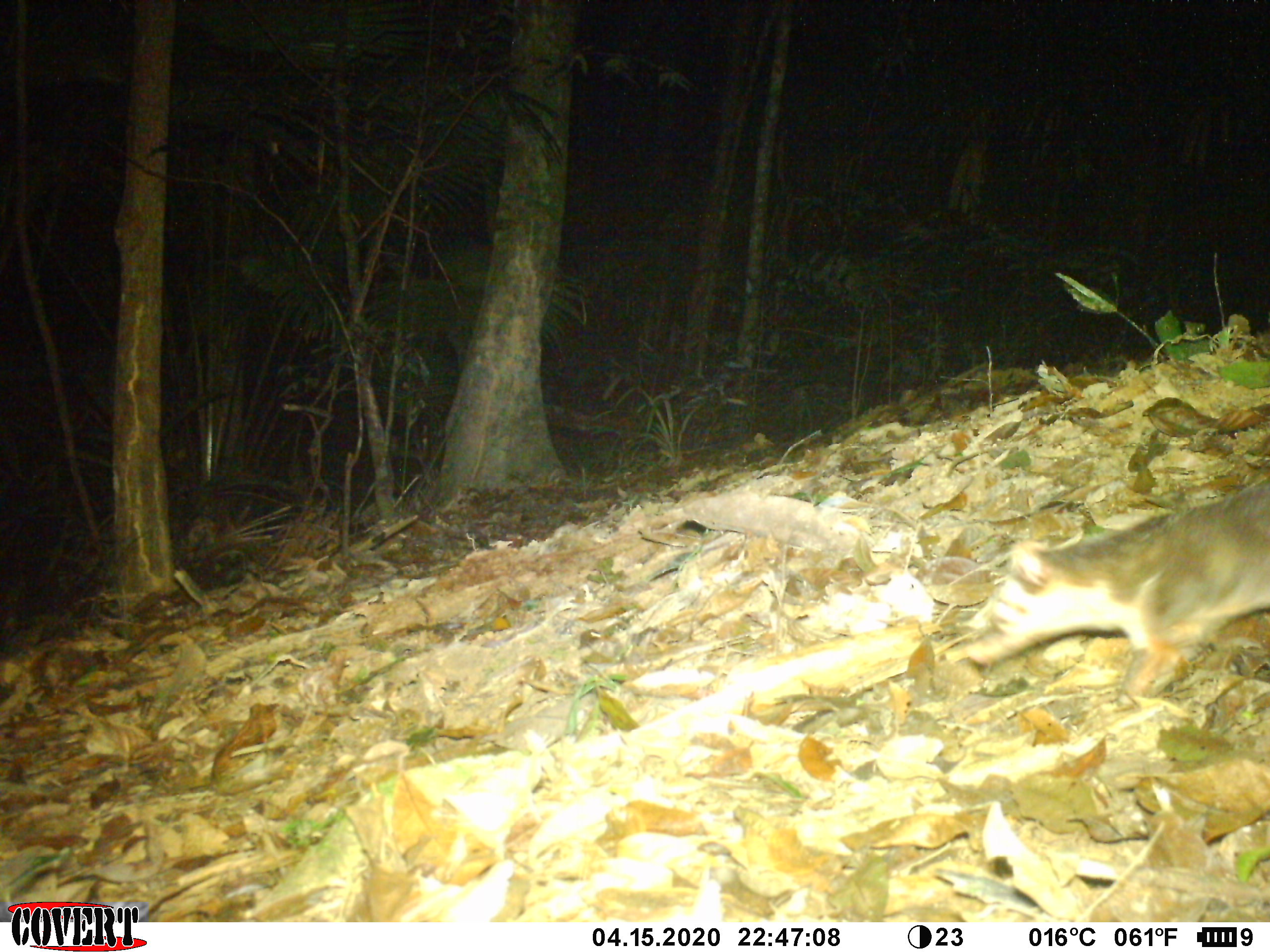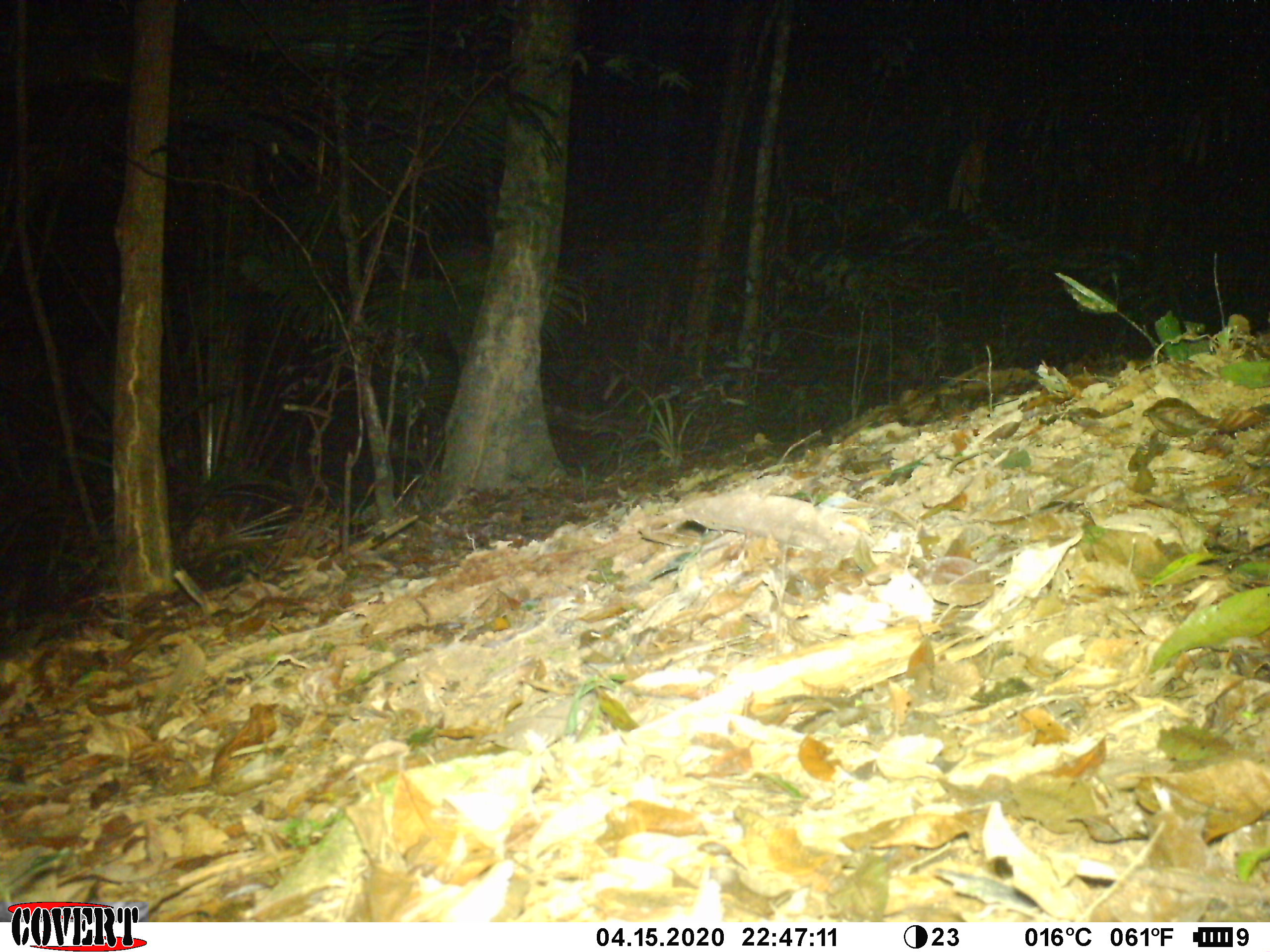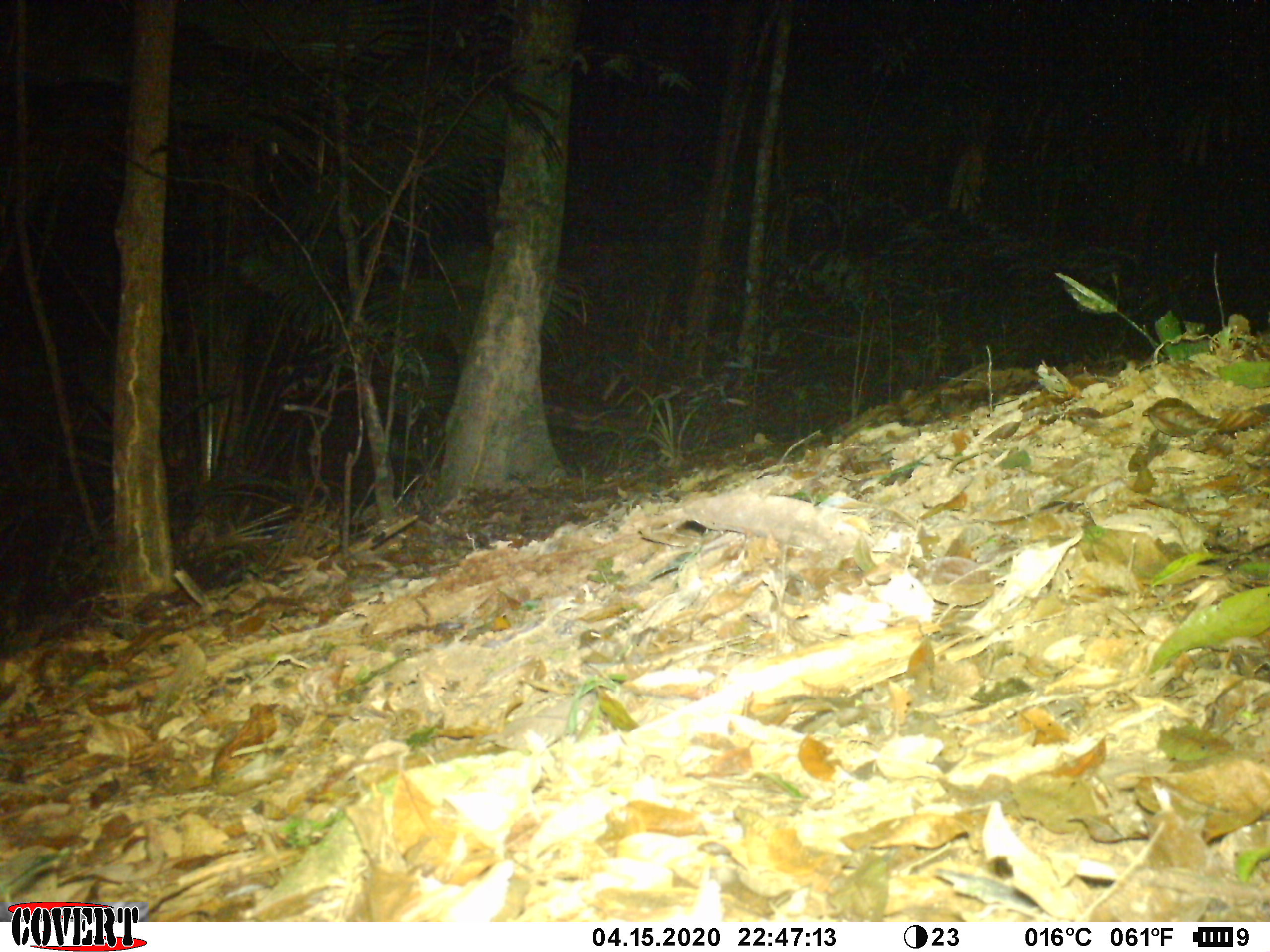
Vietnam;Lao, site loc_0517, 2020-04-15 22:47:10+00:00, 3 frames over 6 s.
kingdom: Animalia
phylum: Chordata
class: Mammalia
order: Carnivora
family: Mustelidae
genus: Melogale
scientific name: Melogale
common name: ferret badger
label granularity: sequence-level